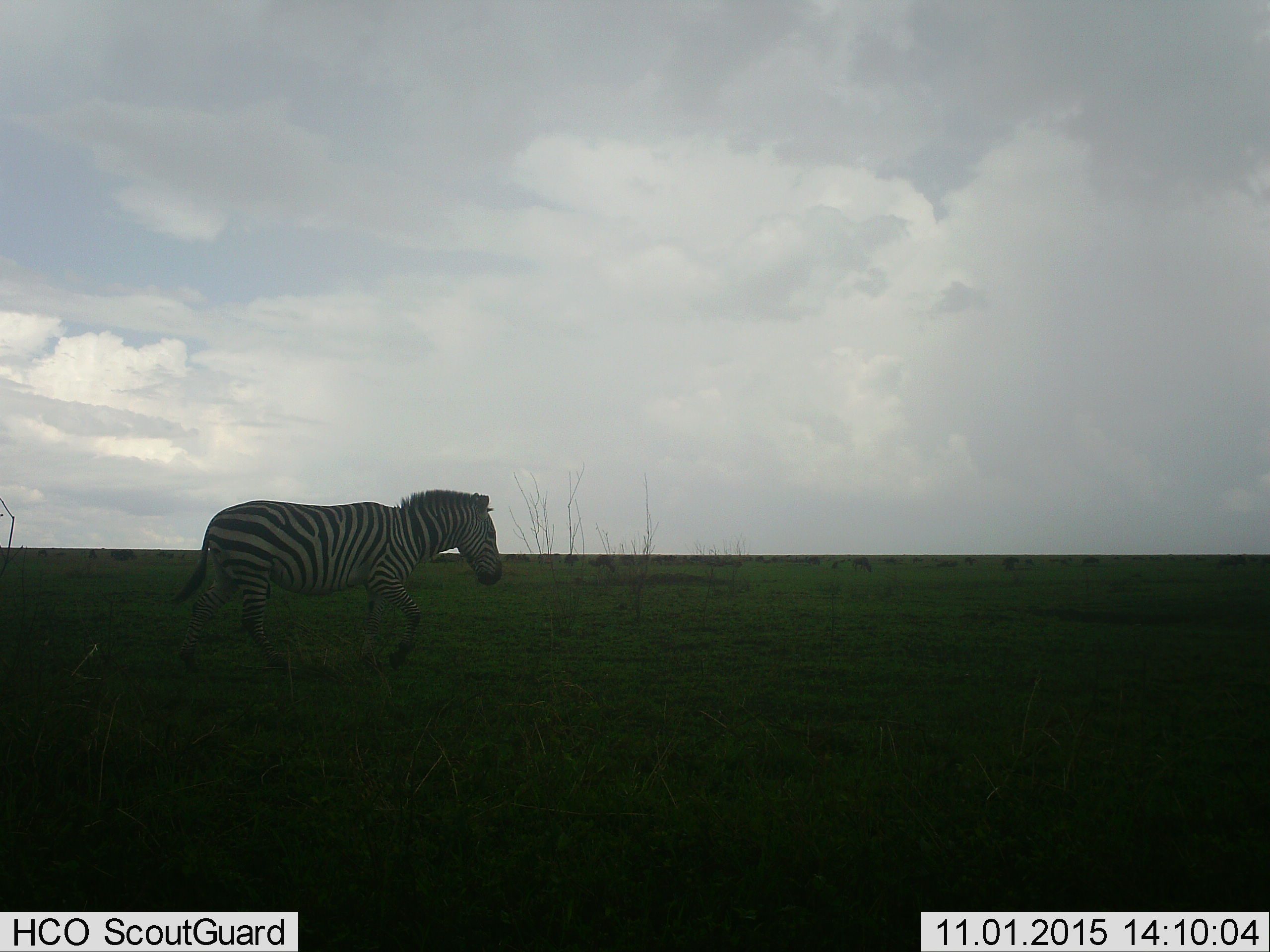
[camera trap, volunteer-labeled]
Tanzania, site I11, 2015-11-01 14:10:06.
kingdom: Animalia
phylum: Chordata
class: Mammalia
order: Perissodactyla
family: Equidae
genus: Equus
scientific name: Equus quagga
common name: plains zebra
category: zebra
Zebra (plains zebra) (Equus quagga), count 1. Behavior (volunteer vote fractions): standing 20%, resting 0%, moving 90%, interacting 0%. Young present (vote fraction): 0%. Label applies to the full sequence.